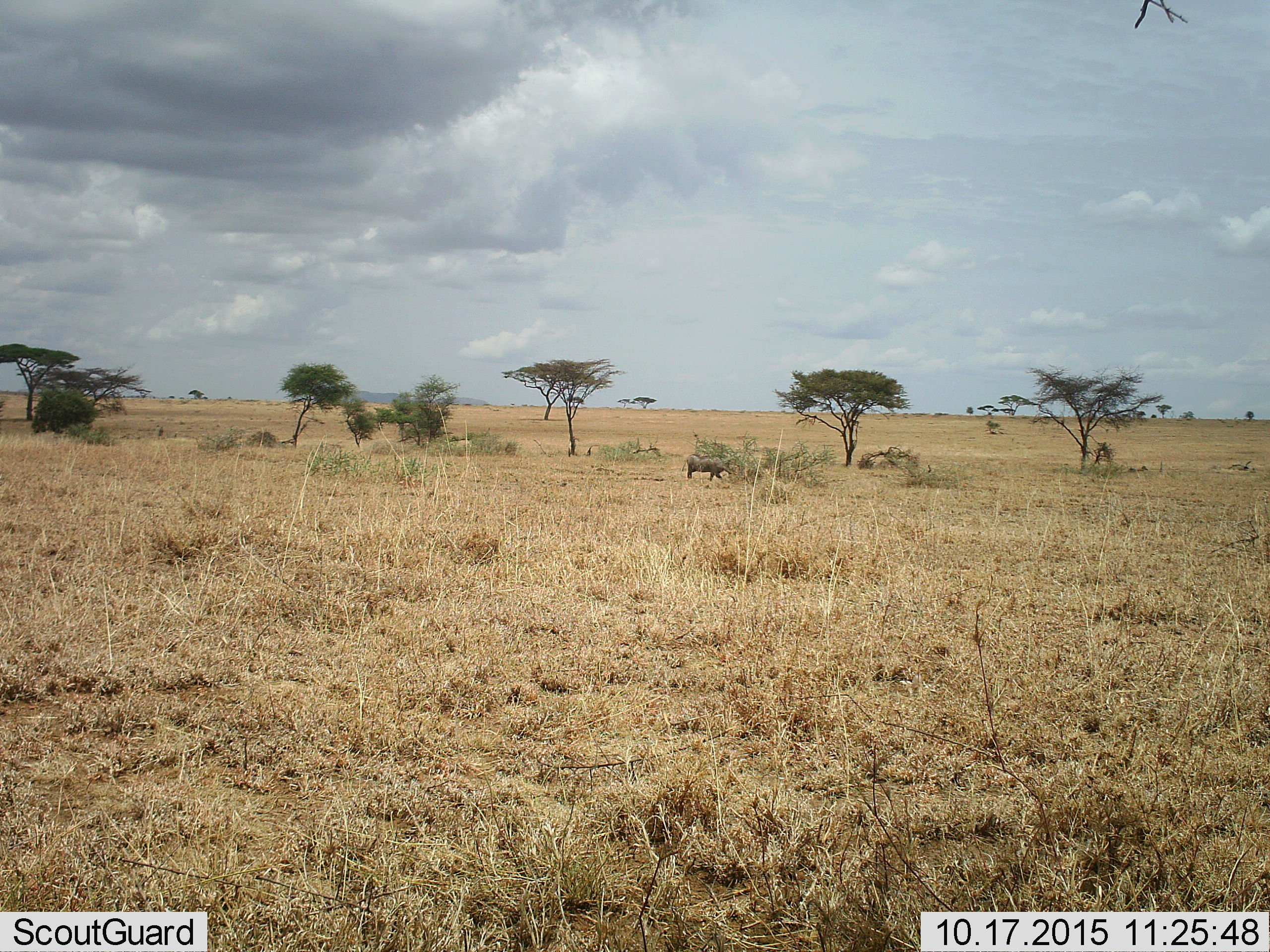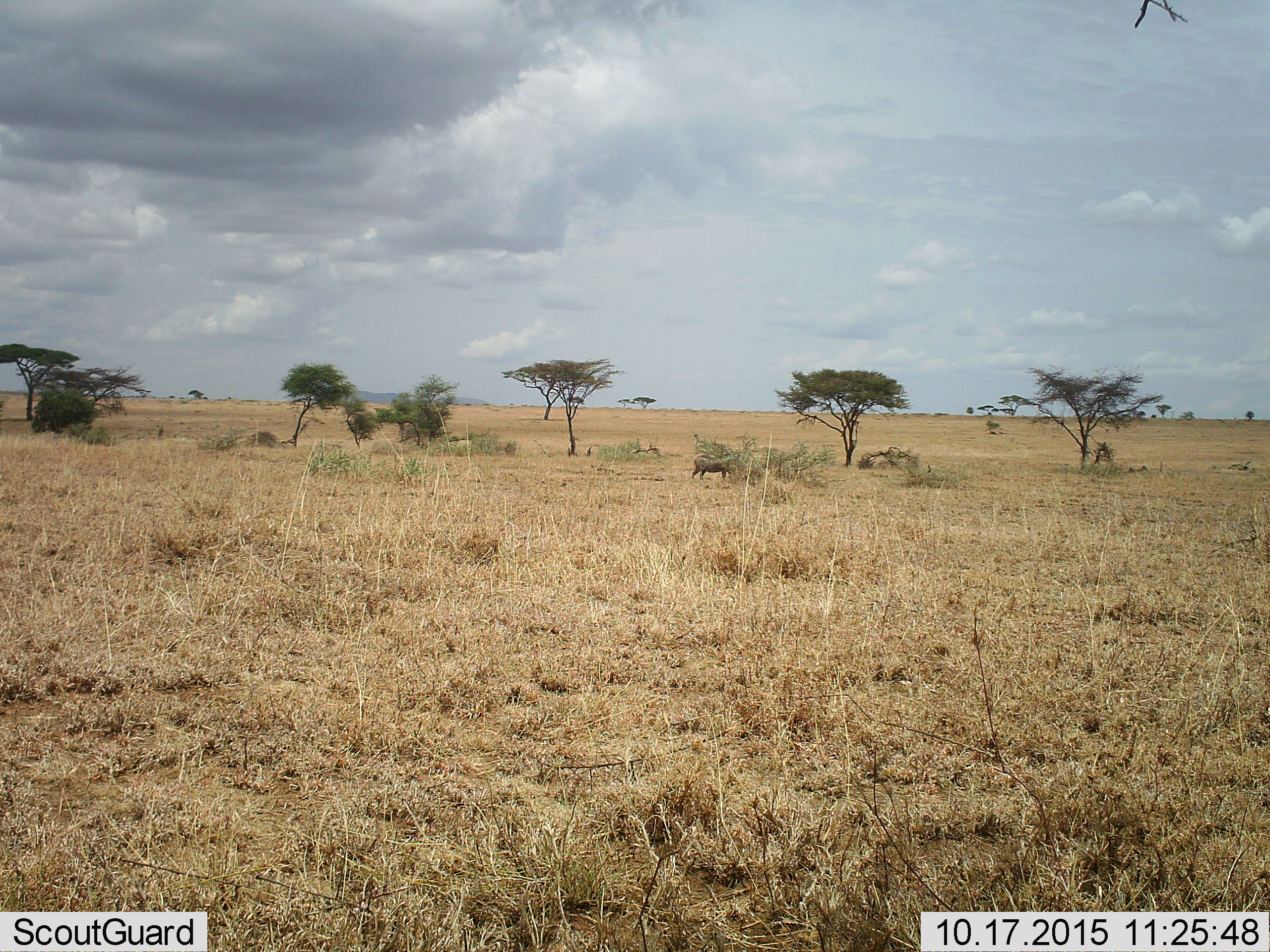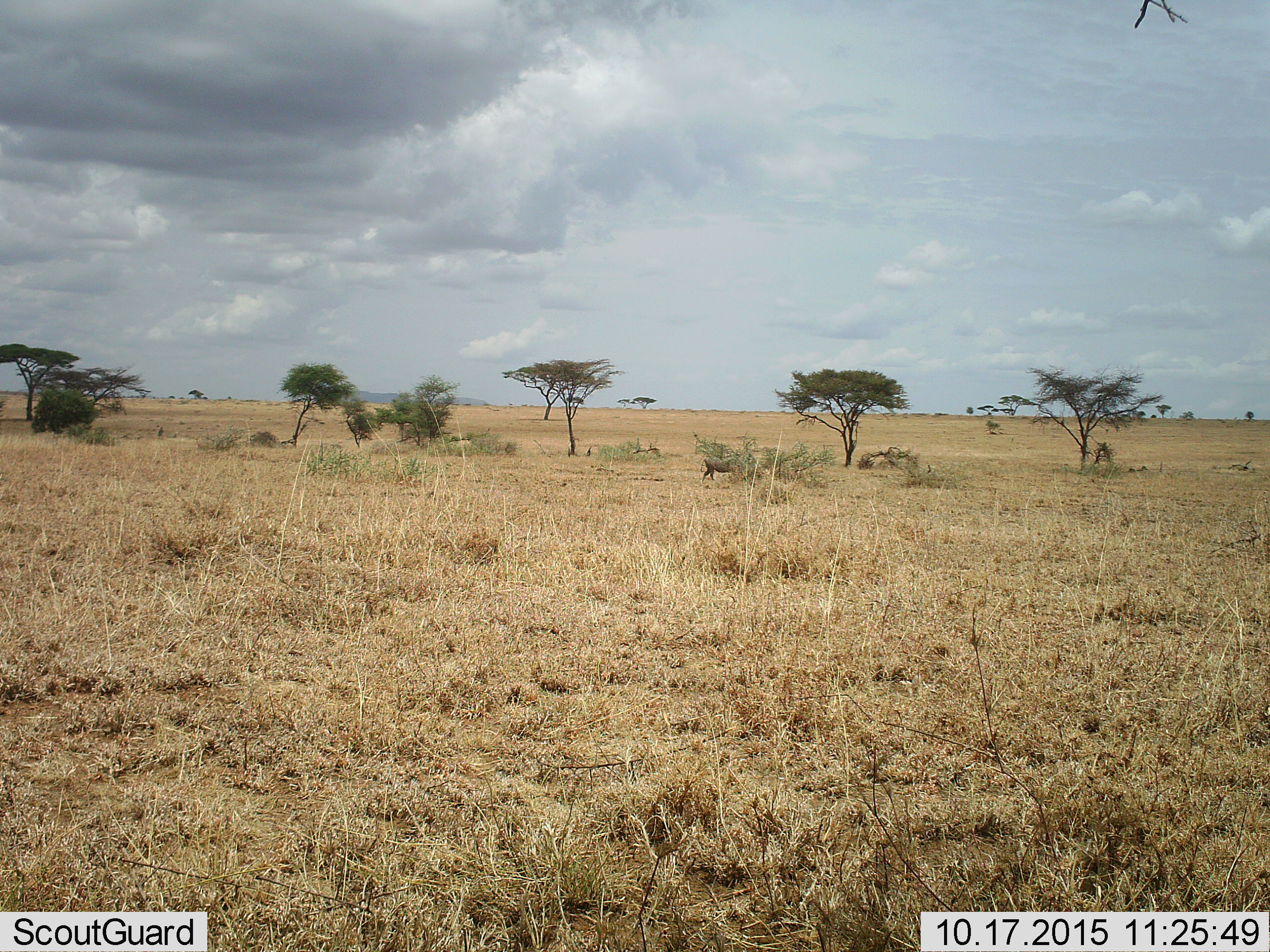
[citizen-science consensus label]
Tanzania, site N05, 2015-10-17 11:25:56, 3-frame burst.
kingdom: Animalia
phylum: Chordata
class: Mammalia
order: Artiodactyla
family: Suidae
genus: Phacochoerus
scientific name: Phacochoerus africanus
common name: warthog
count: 1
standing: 12%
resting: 0%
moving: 100%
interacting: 0%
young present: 0%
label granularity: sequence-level